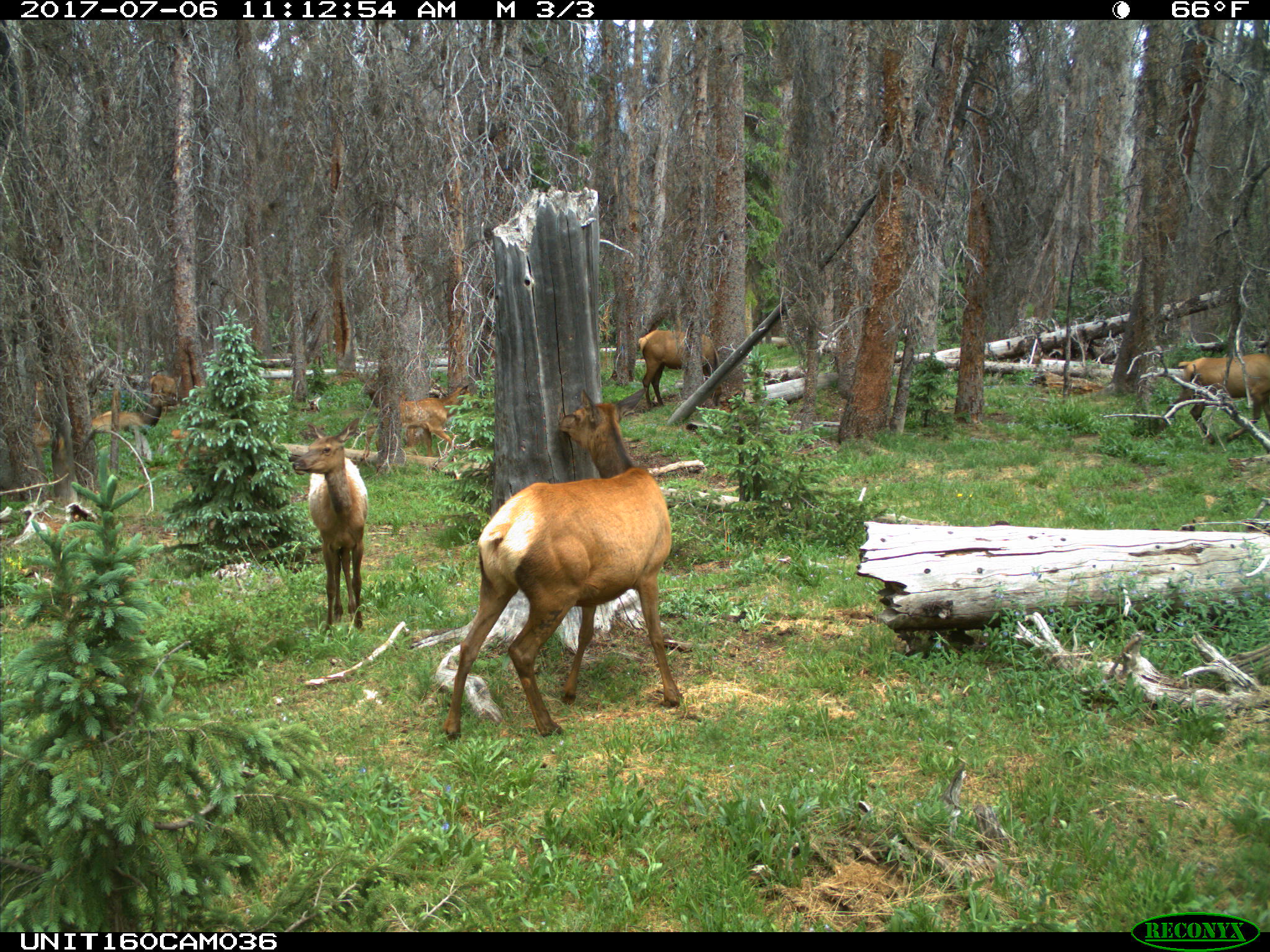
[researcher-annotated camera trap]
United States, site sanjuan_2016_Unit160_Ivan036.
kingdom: Animalia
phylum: Chordata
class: Mammalia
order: Artiodactyla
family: Cervidae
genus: Cervus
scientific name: Cervus elaphus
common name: red deer